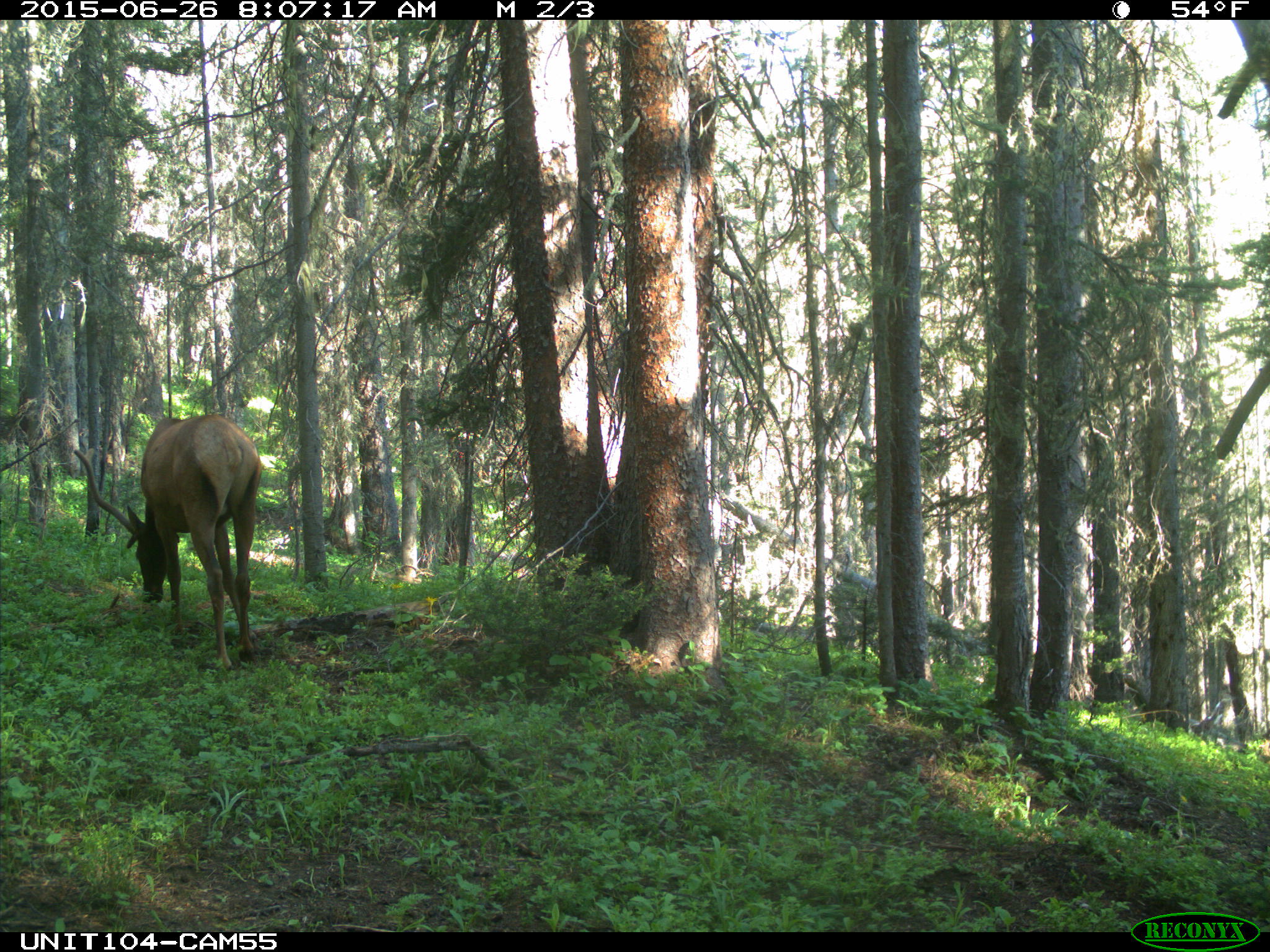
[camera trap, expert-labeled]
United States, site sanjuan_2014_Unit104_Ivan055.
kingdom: Animalia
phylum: Chordata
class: Mammalia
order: Artiodactyla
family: Cervidae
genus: Cervus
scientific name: Cervus elaphus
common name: red deer